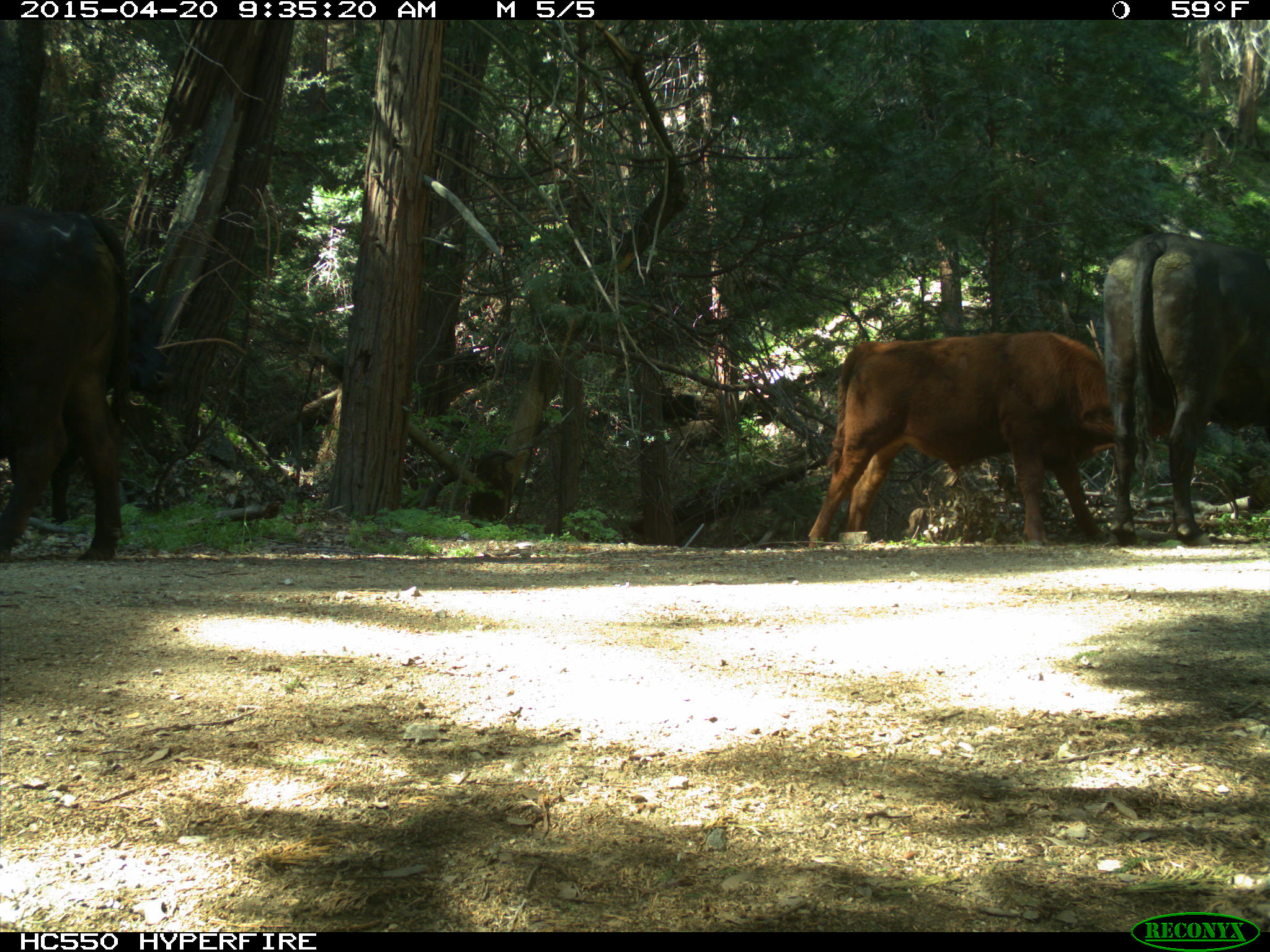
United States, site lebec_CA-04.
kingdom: Animalia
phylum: Chordata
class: Mammalia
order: Artiodactyla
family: Bovidae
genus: Bos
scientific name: Bos taurus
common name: domestic cow